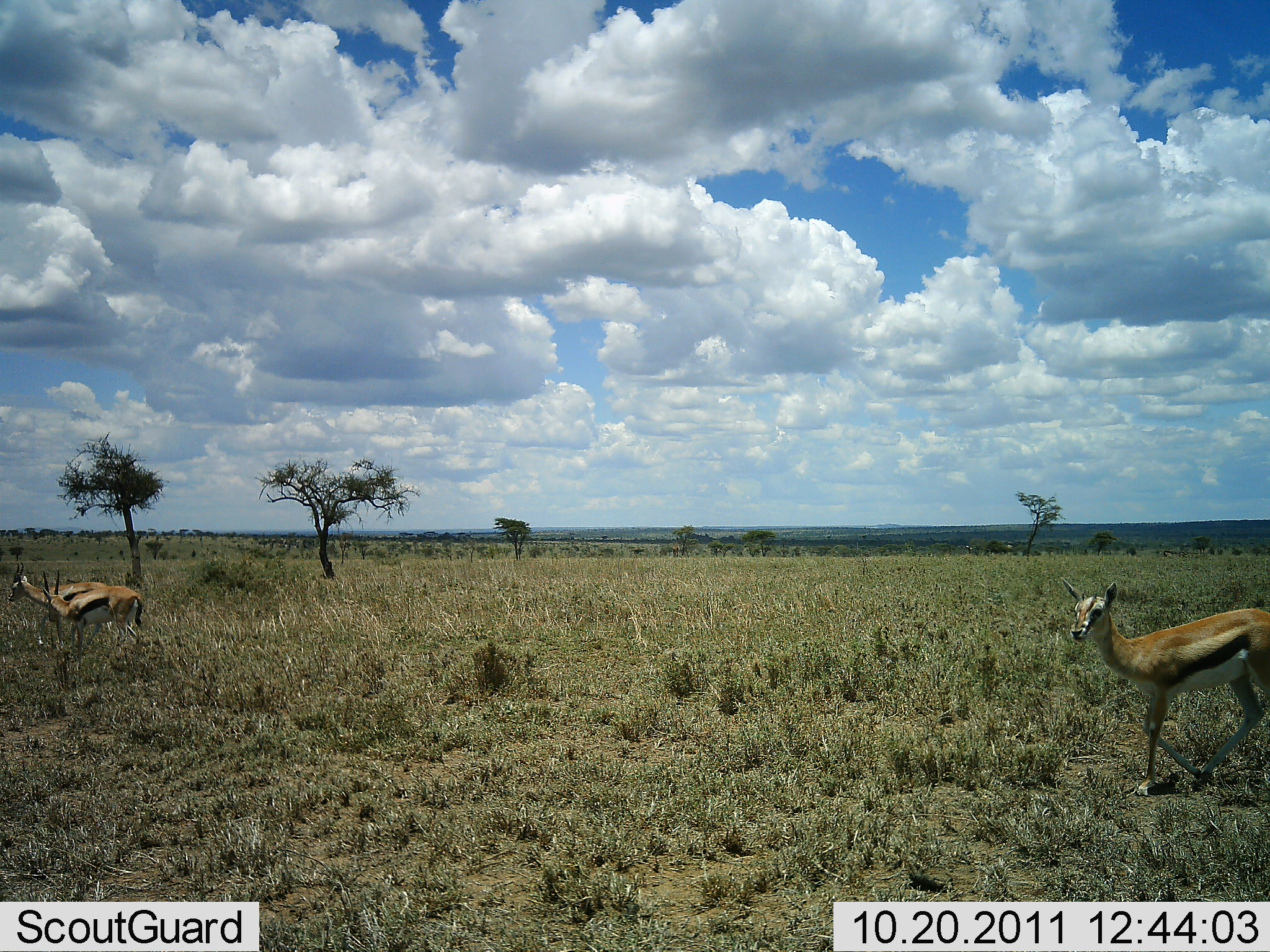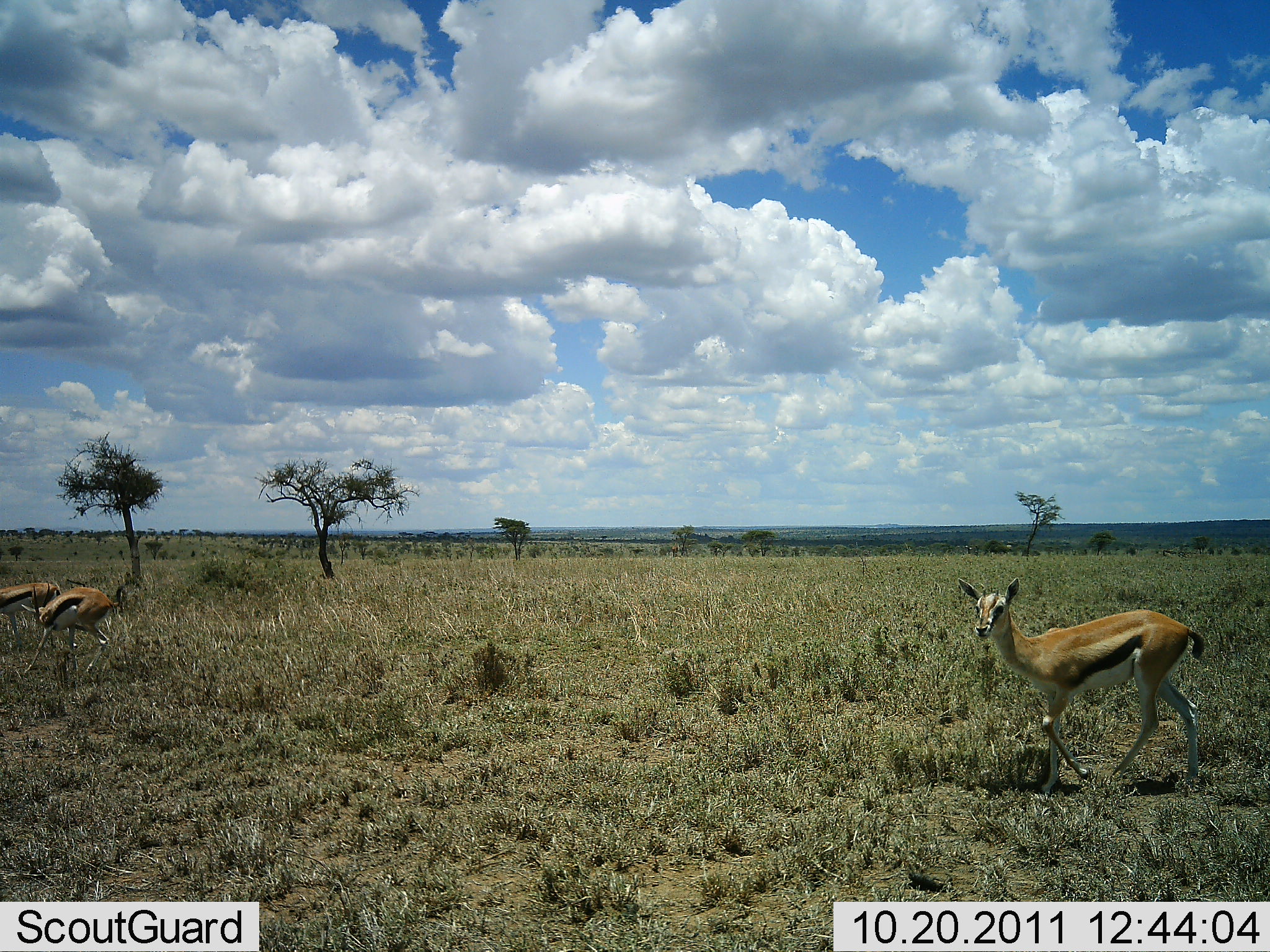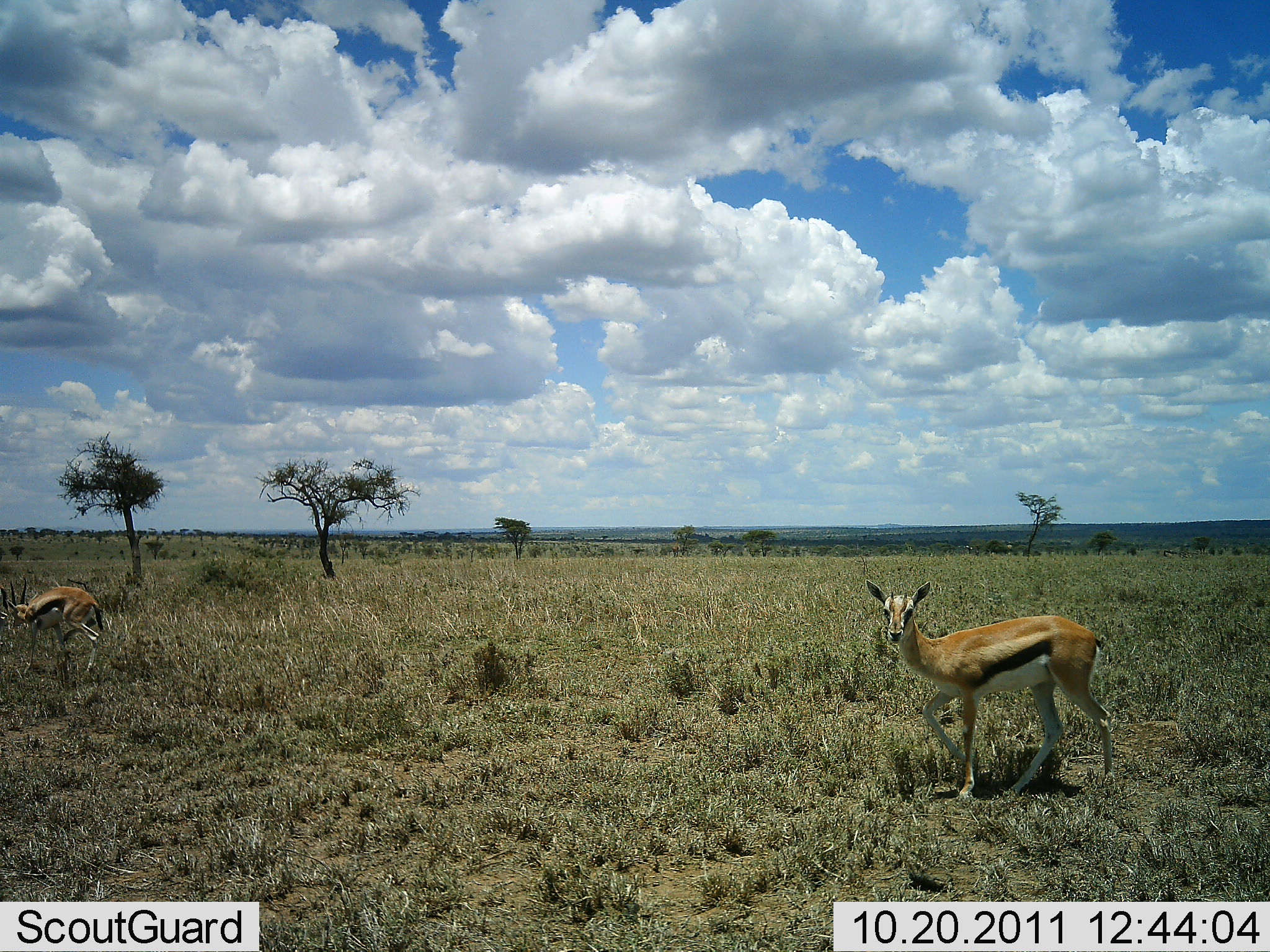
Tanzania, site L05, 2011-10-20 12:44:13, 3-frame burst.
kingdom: Animalia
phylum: Chordata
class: Mammalia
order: Artiodactyla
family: Bovidae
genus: Eudorcas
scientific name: Eudorcas thomsonii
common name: thomson's gazelle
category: gazellethomsons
Gazellethomsons (thomson's gazelle) (Eudorcas thomsonii), count 3. Behavior (volunteer vote fractions): standing 25%, resting 0%, moving 83%, interacting 0%. Young present (vote fraction): 8%. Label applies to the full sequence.